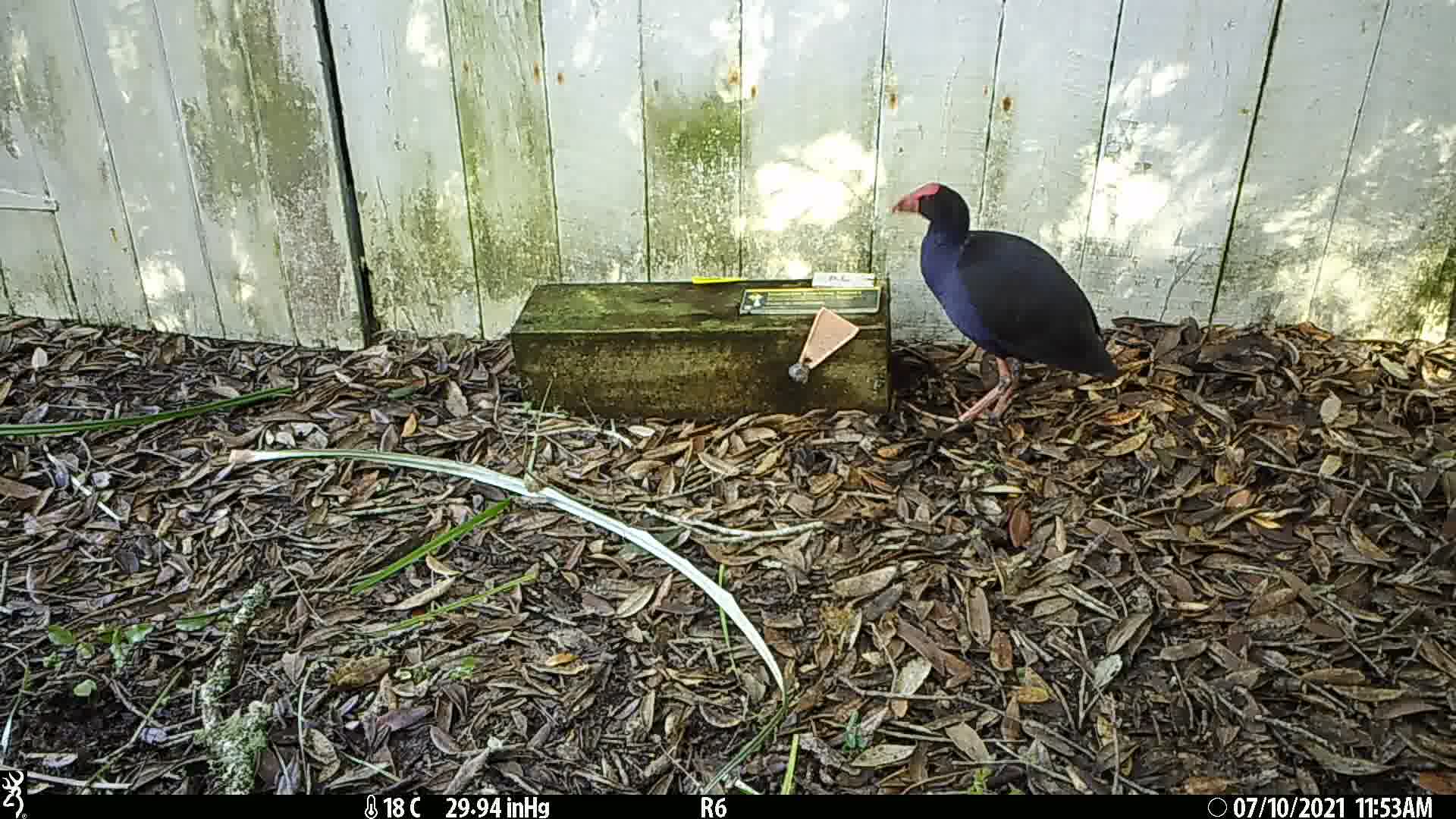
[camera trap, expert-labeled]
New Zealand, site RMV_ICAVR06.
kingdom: Animalia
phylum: Chordata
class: Aves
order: Gruiformes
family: Rallidae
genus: Porphyrio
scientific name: Porphyrio melanotus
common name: australasian swamphen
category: pukeko